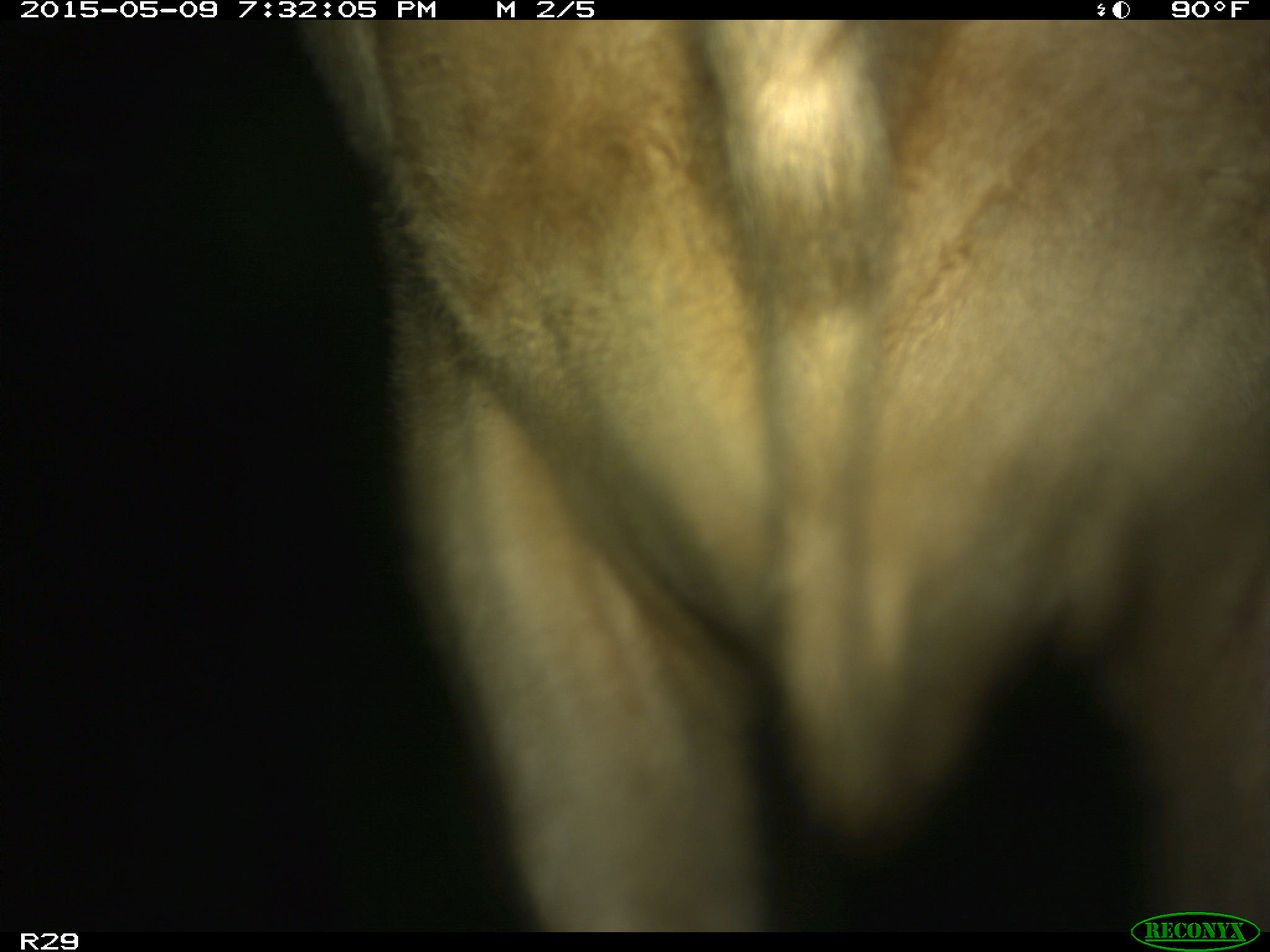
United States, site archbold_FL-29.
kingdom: Animalia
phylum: Chordata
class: Mammalia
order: Artiodactyla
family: Bovidae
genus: Bos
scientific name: Bos taurus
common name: domestic cow